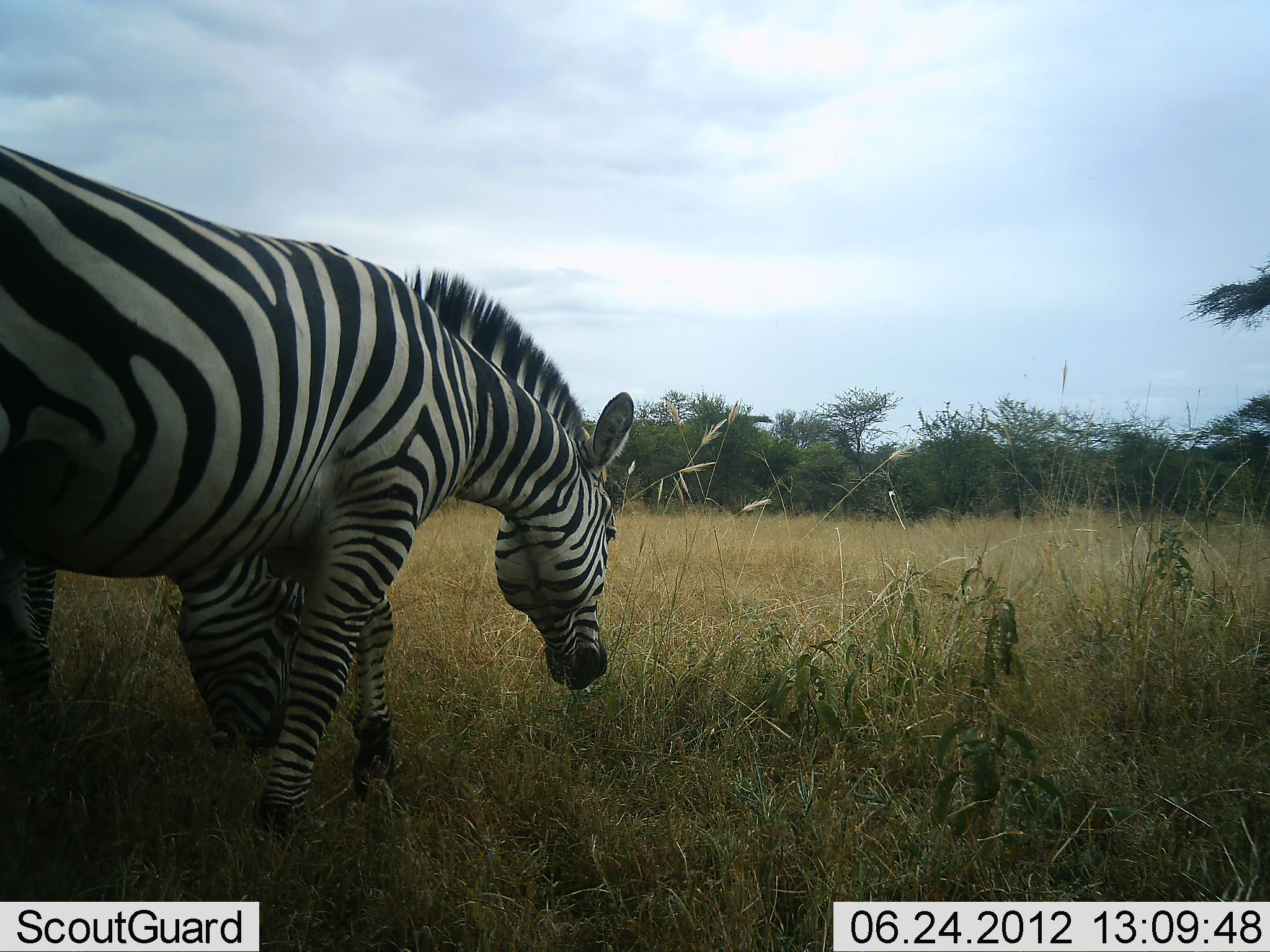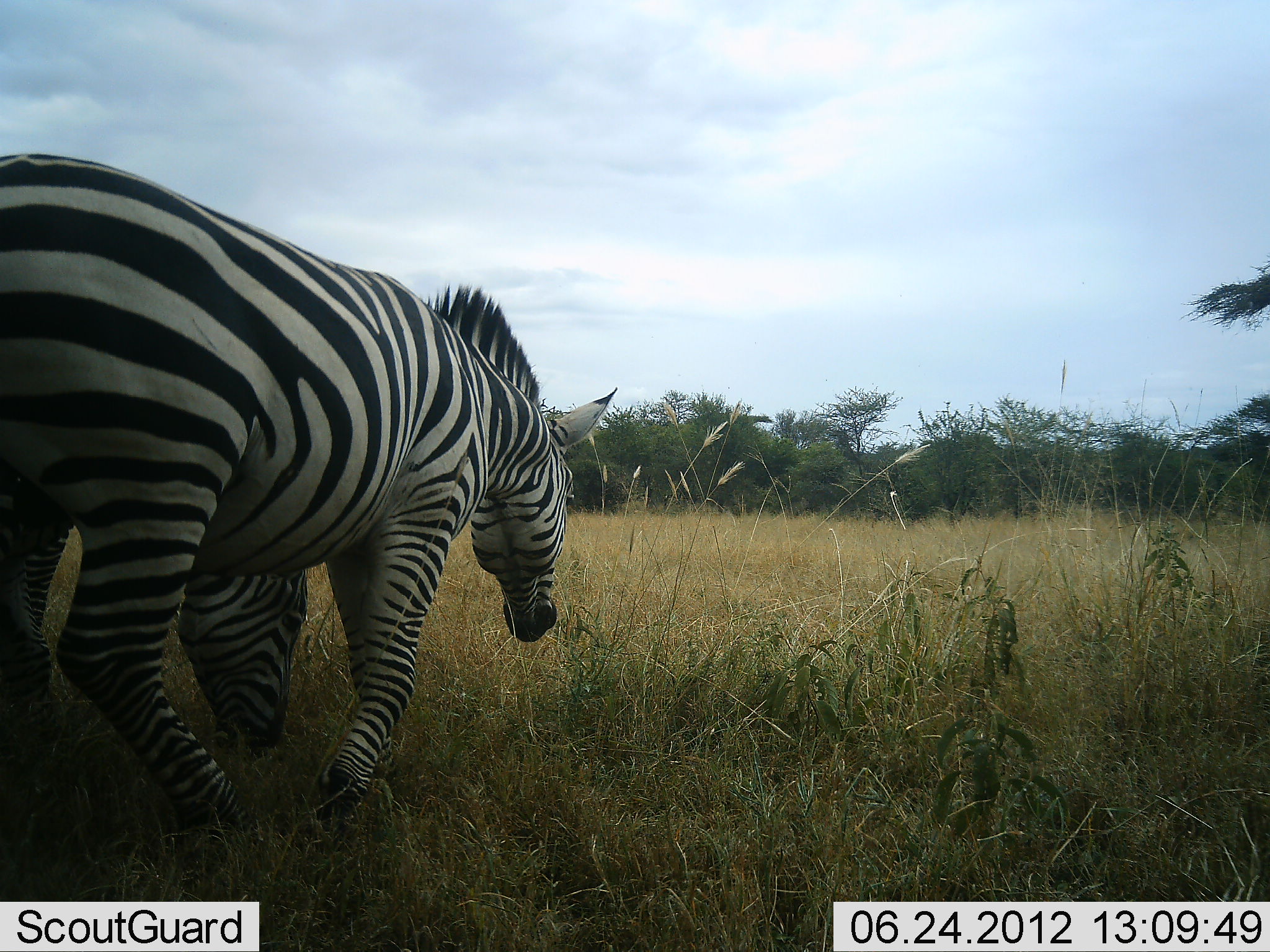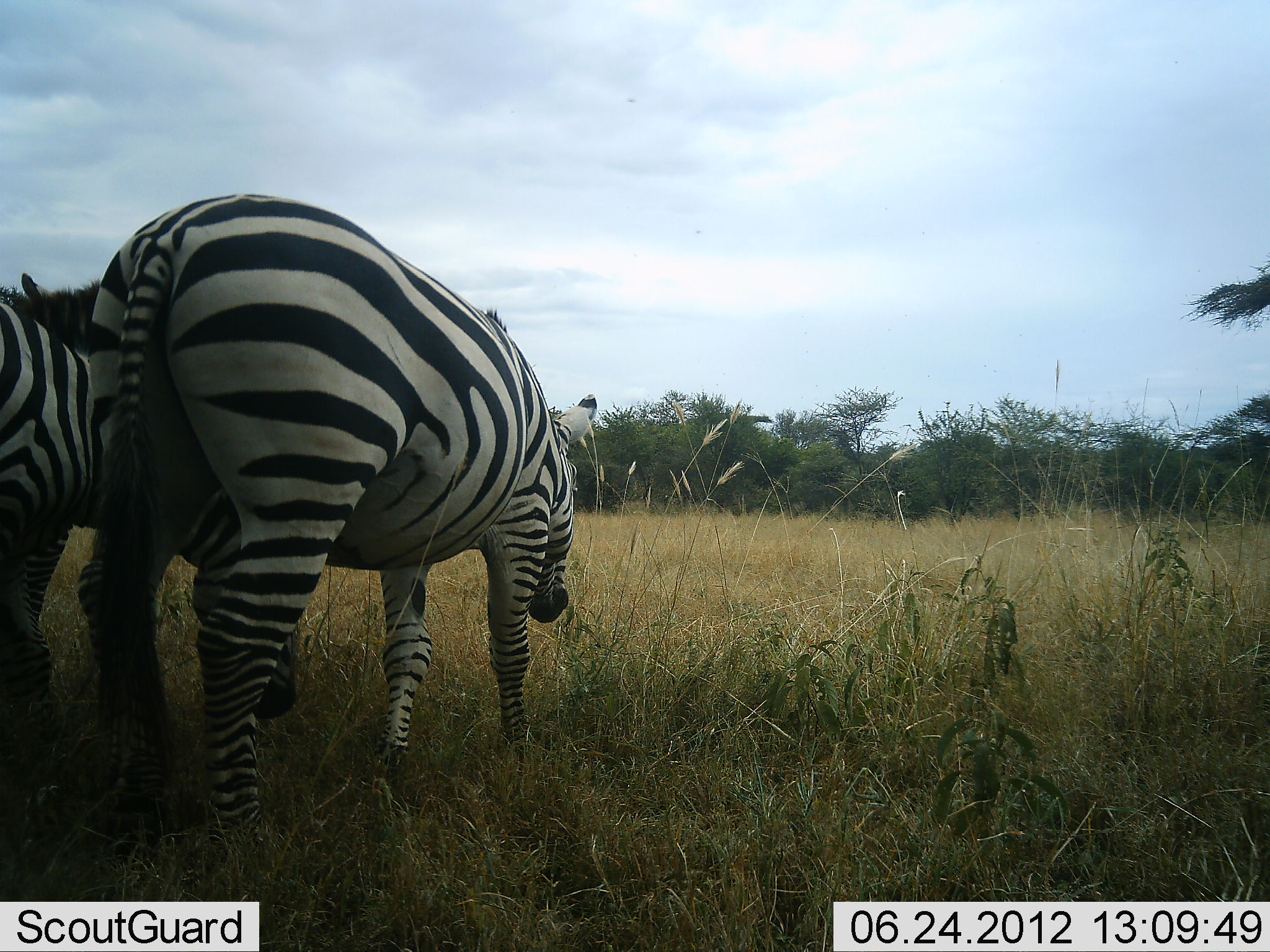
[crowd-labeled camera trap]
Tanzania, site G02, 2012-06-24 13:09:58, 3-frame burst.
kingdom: Animalia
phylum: Chordata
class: Mammalia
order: Perissodactyla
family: Equidae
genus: Equus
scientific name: Equus quagga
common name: plains zebra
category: zebra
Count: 2.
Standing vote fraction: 20%.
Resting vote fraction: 0%.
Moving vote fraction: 80%.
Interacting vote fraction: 10%.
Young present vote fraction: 0%.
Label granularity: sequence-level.